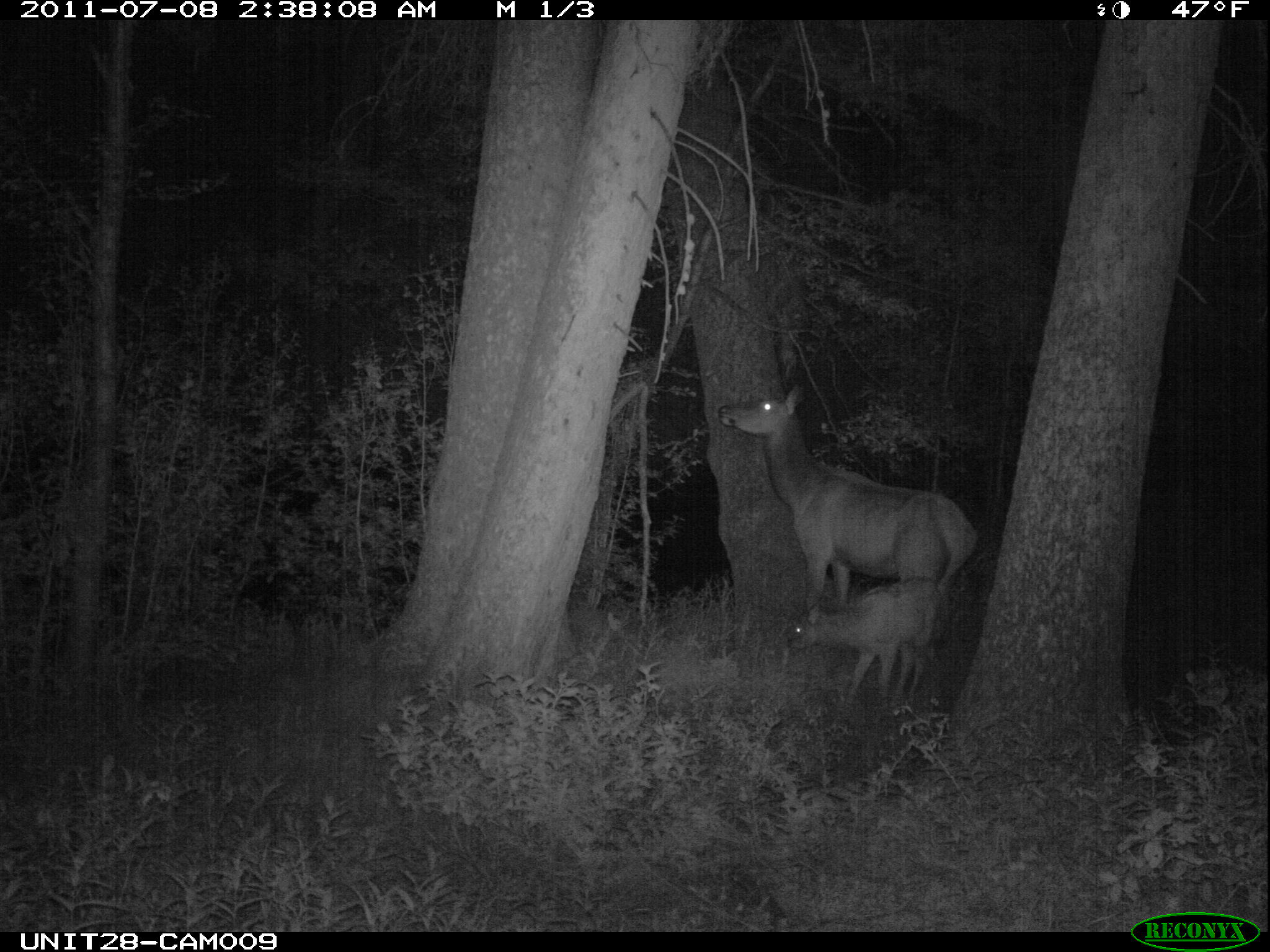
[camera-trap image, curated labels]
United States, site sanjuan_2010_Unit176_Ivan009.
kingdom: Animalia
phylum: Chordata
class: Mammalia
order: Artiodactyla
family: Cervidae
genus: Cervus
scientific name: Cervus elaphus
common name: red deer